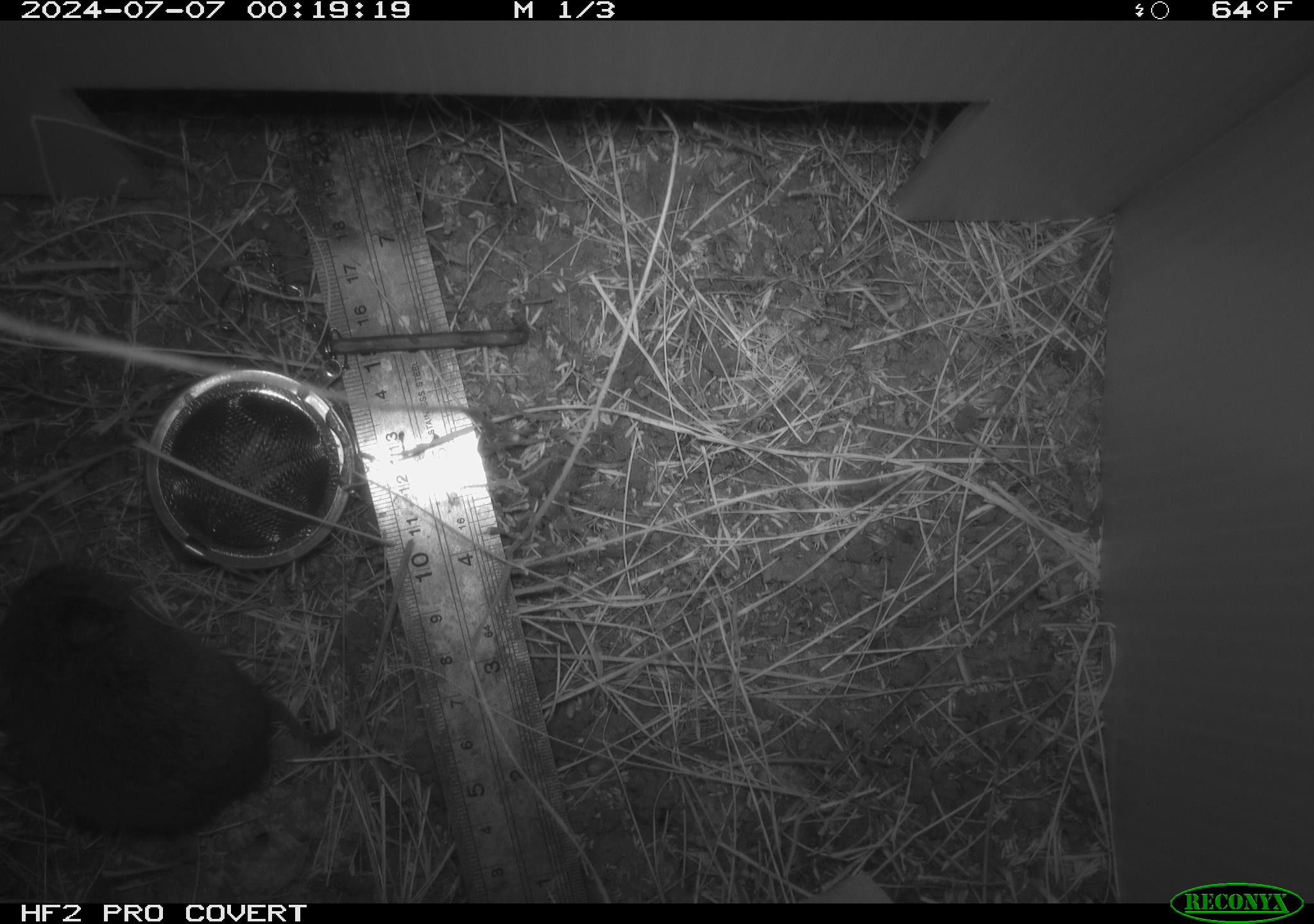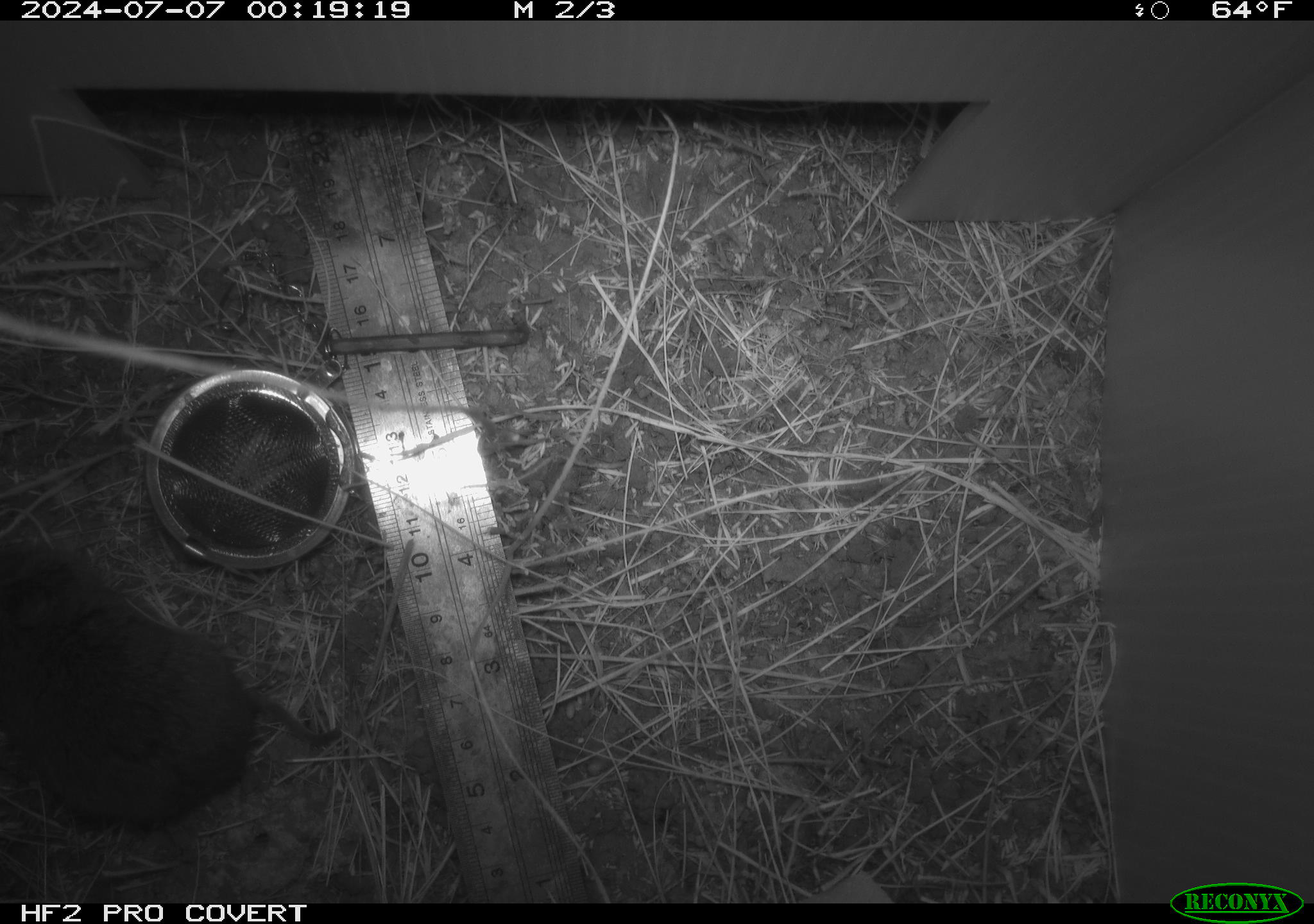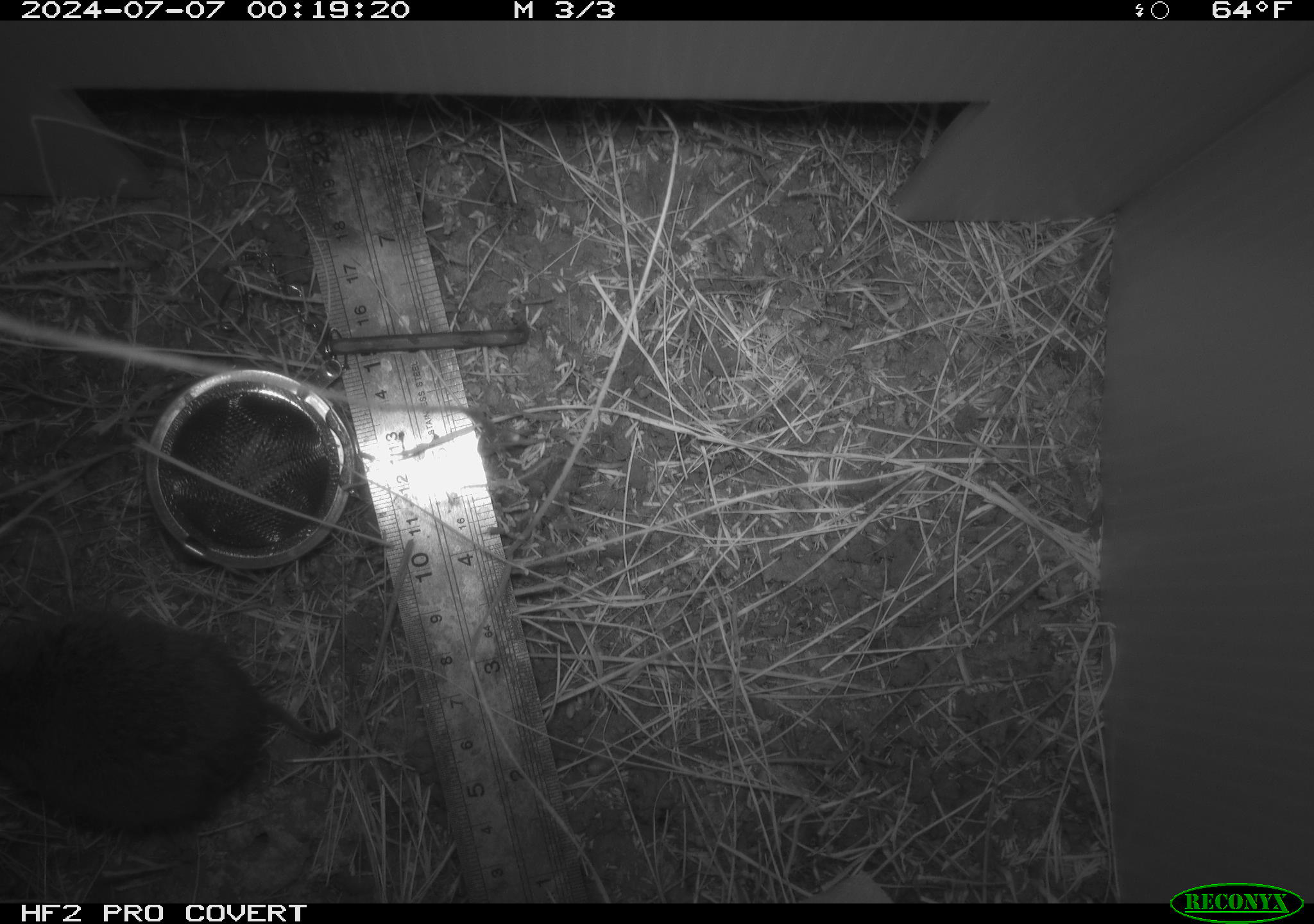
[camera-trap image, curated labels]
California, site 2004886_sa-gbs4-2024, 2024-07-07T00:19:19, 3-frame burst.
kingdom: Animalia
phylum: Chordata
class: Mammalia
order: Rodentia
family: Cricetidae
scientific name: Arvicolinae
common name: voles, lemmings, and muskrats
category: arvicolinae subfamily